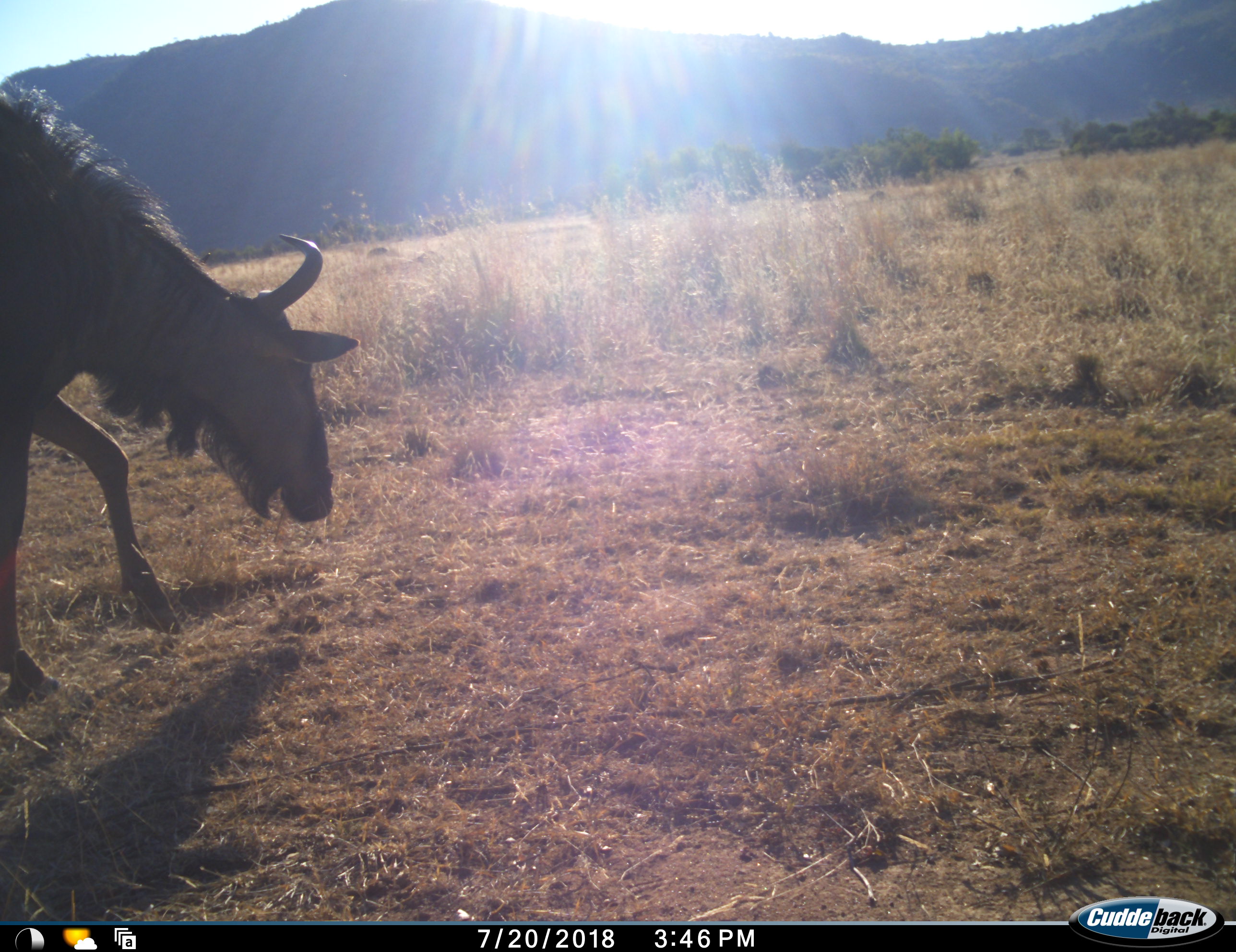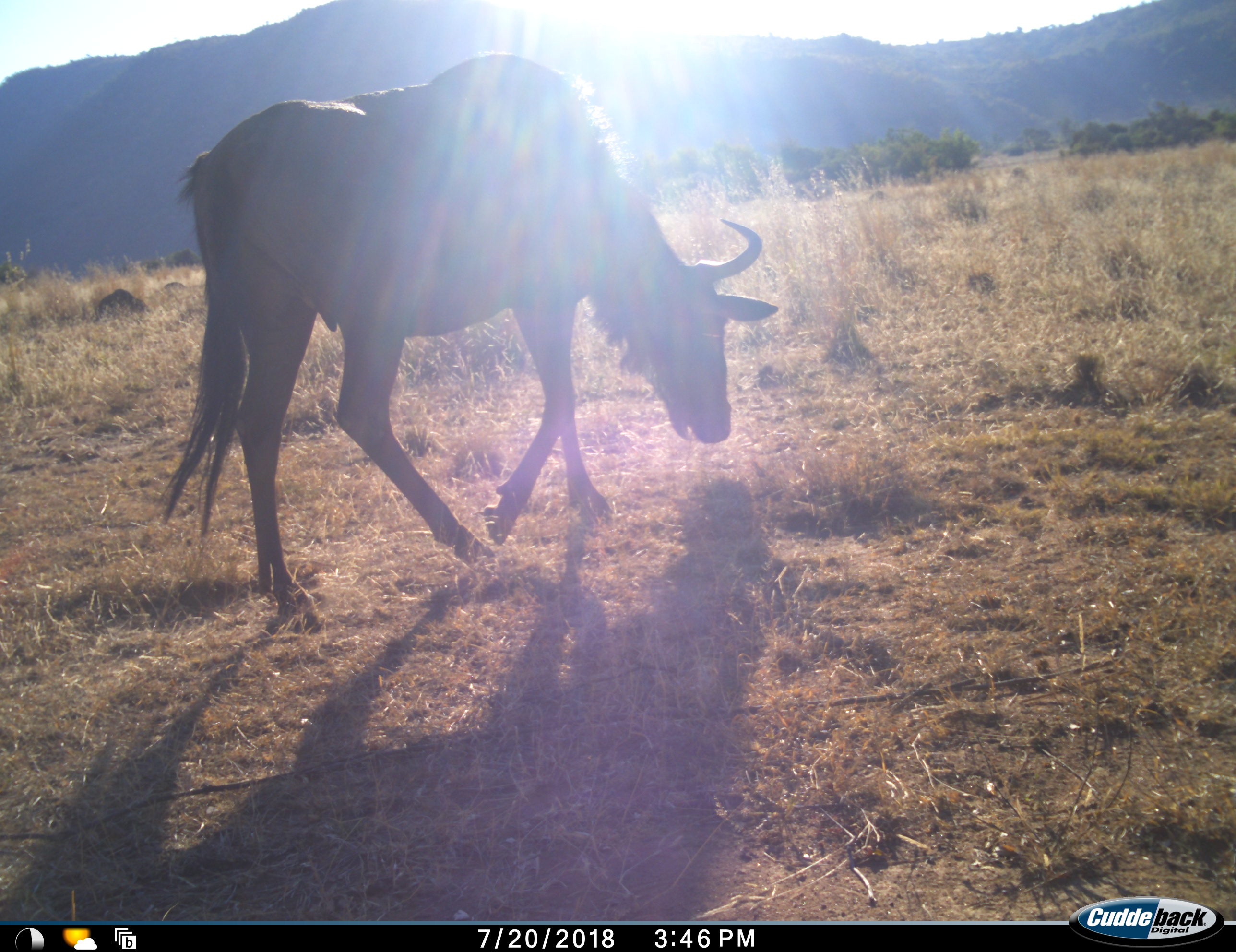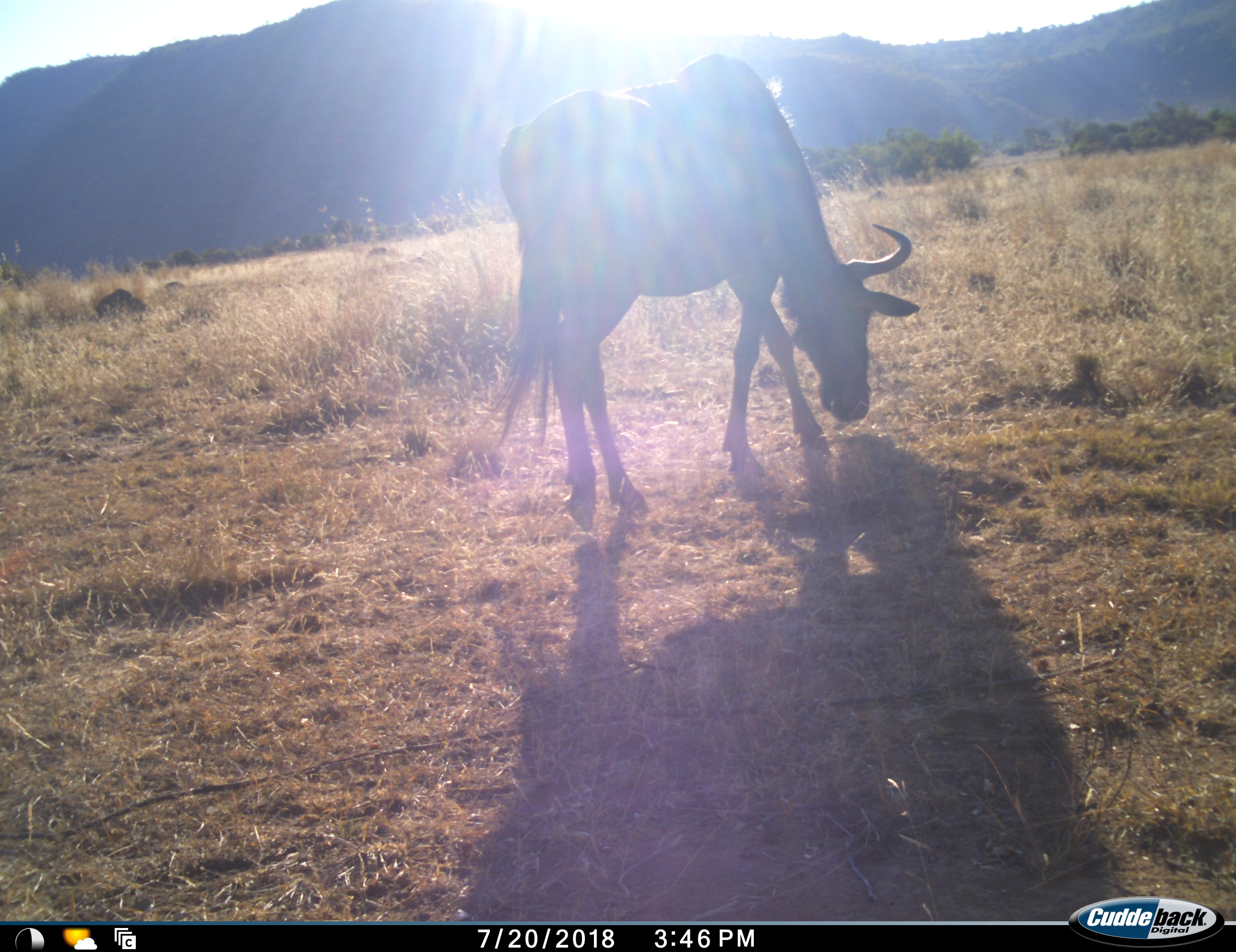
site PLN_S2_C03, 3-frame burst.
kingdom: Animalia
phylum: Chordata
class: Mammalia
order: Artiodactyla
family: Bovidae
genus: Connochaetes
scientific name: Connochaetes taurinus taurinus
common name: blue wildebeest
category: wildebeestblue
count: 1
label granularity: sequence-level